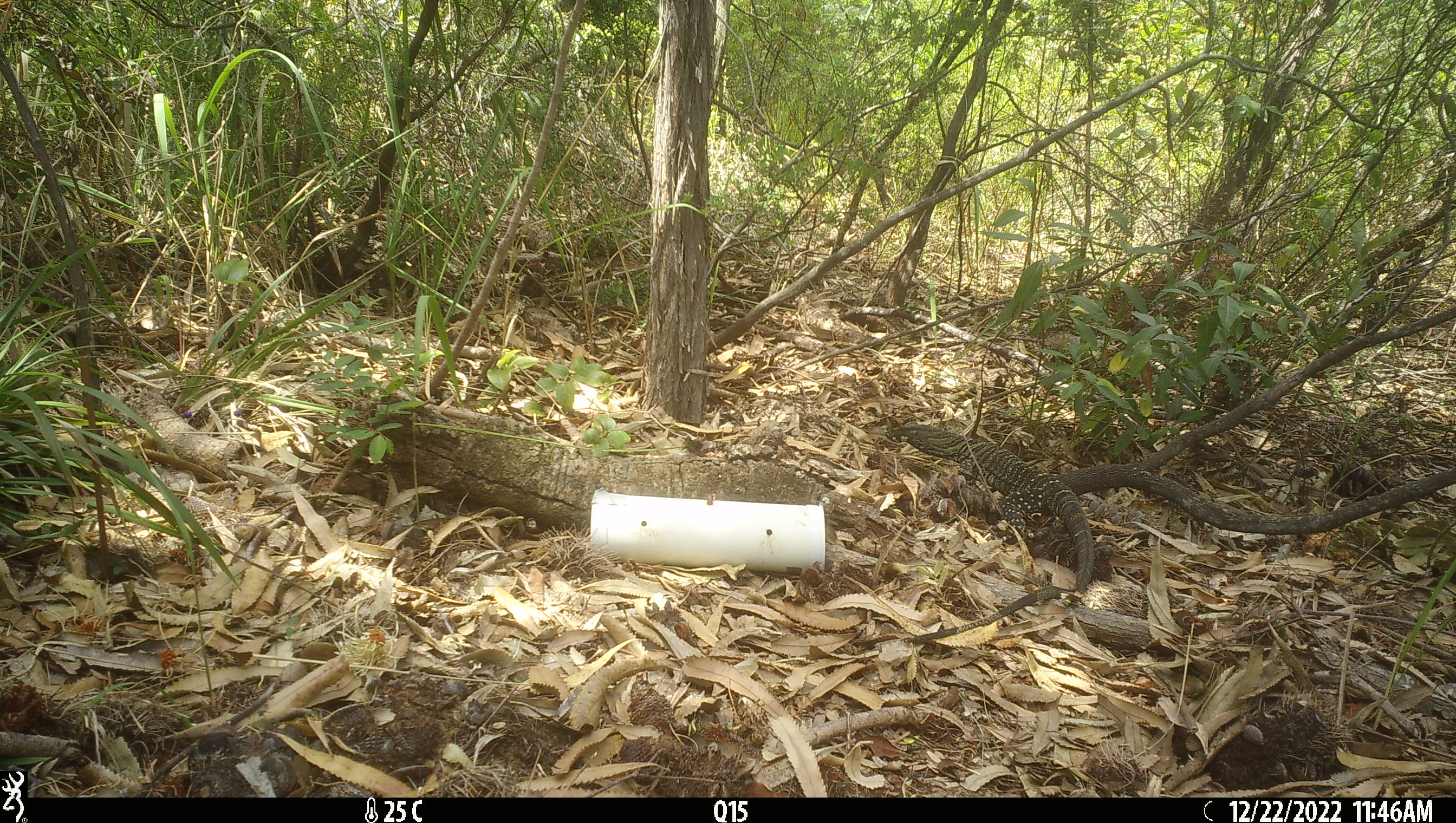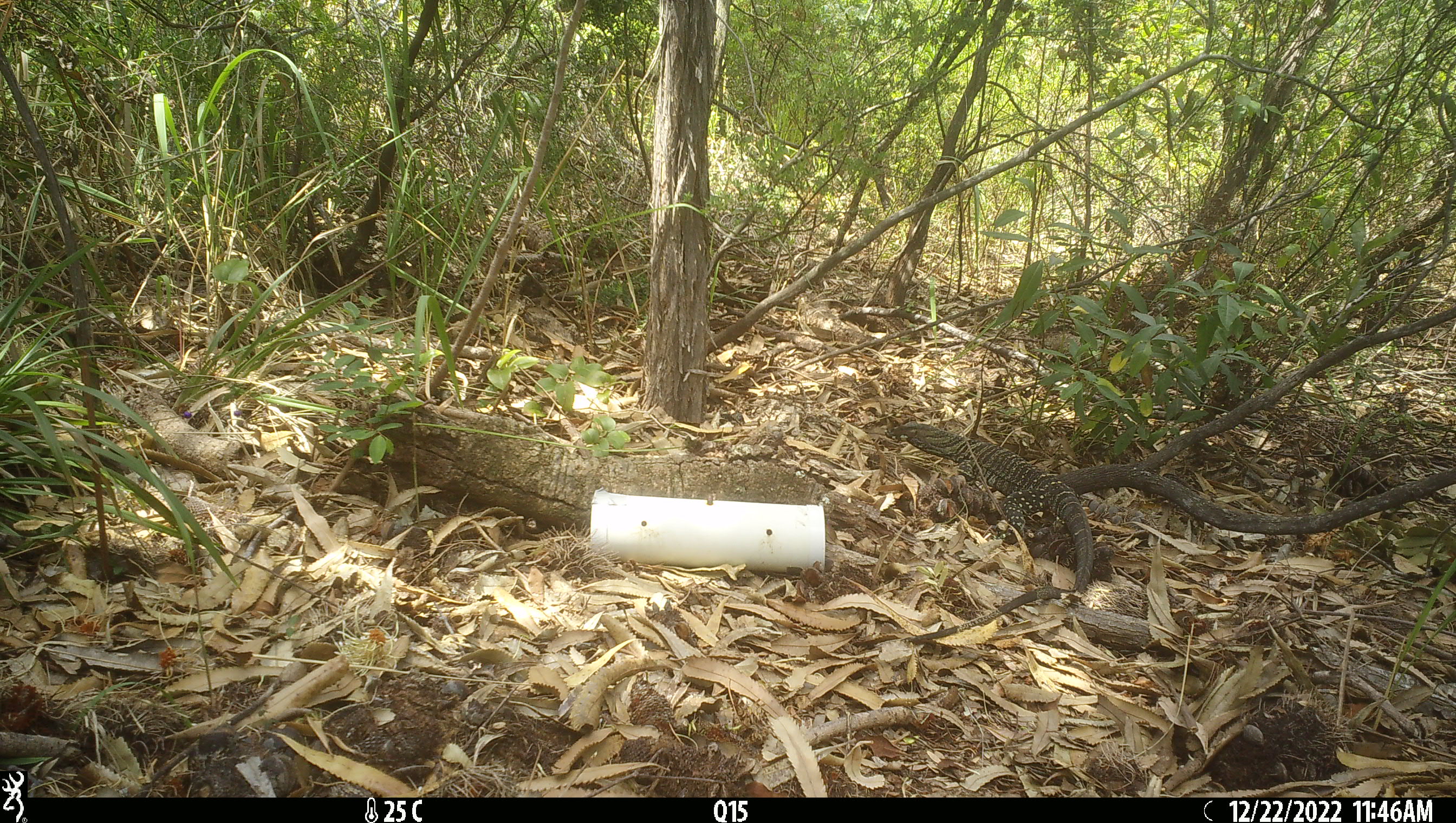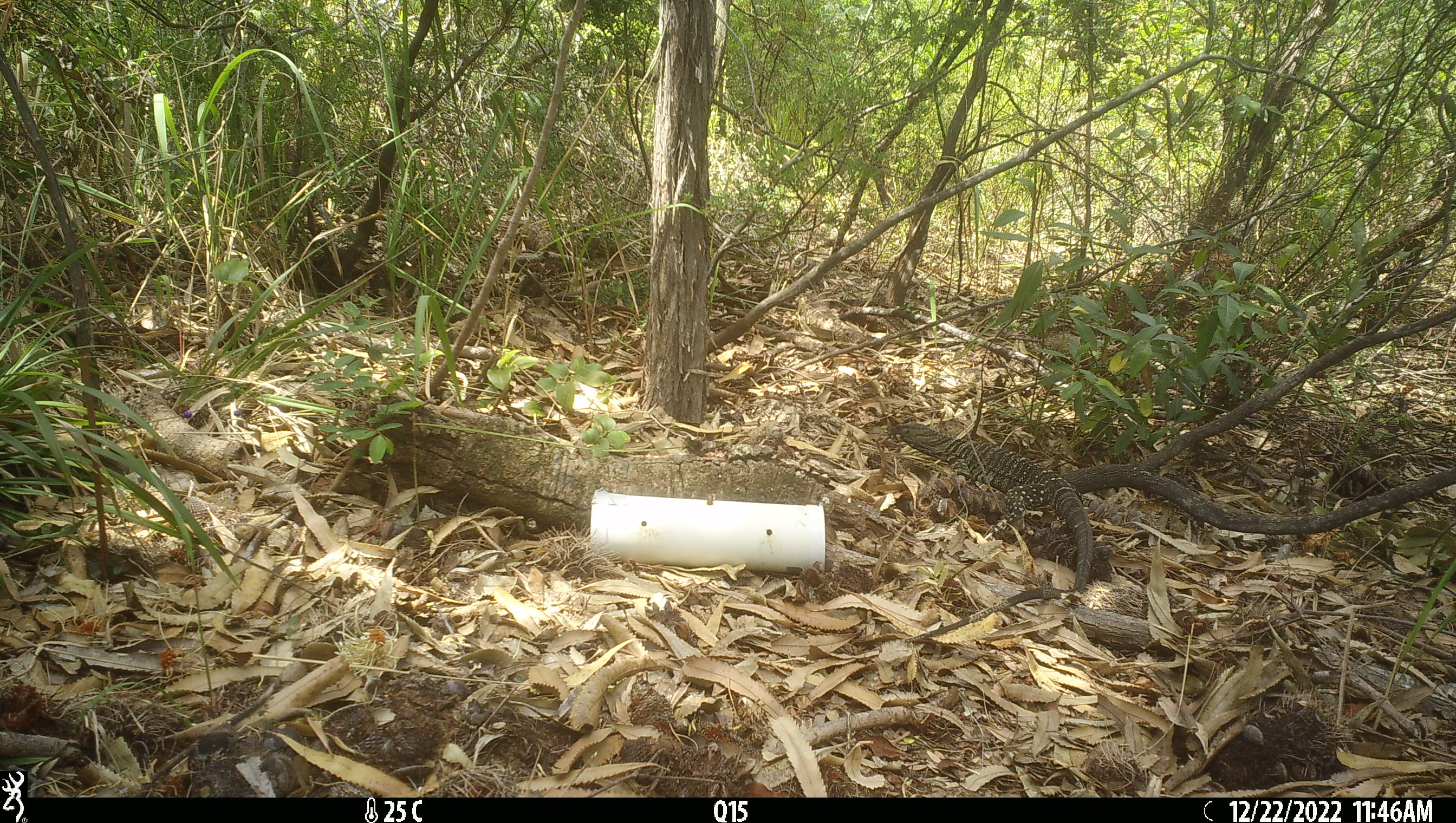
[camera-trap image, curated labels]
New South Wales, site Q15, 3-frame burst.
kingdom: Animalia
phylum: Chordata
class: Reptilia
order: Squamata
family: Varanidae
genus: Varanus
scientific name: Varanus varius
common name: lace monitor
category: goanna